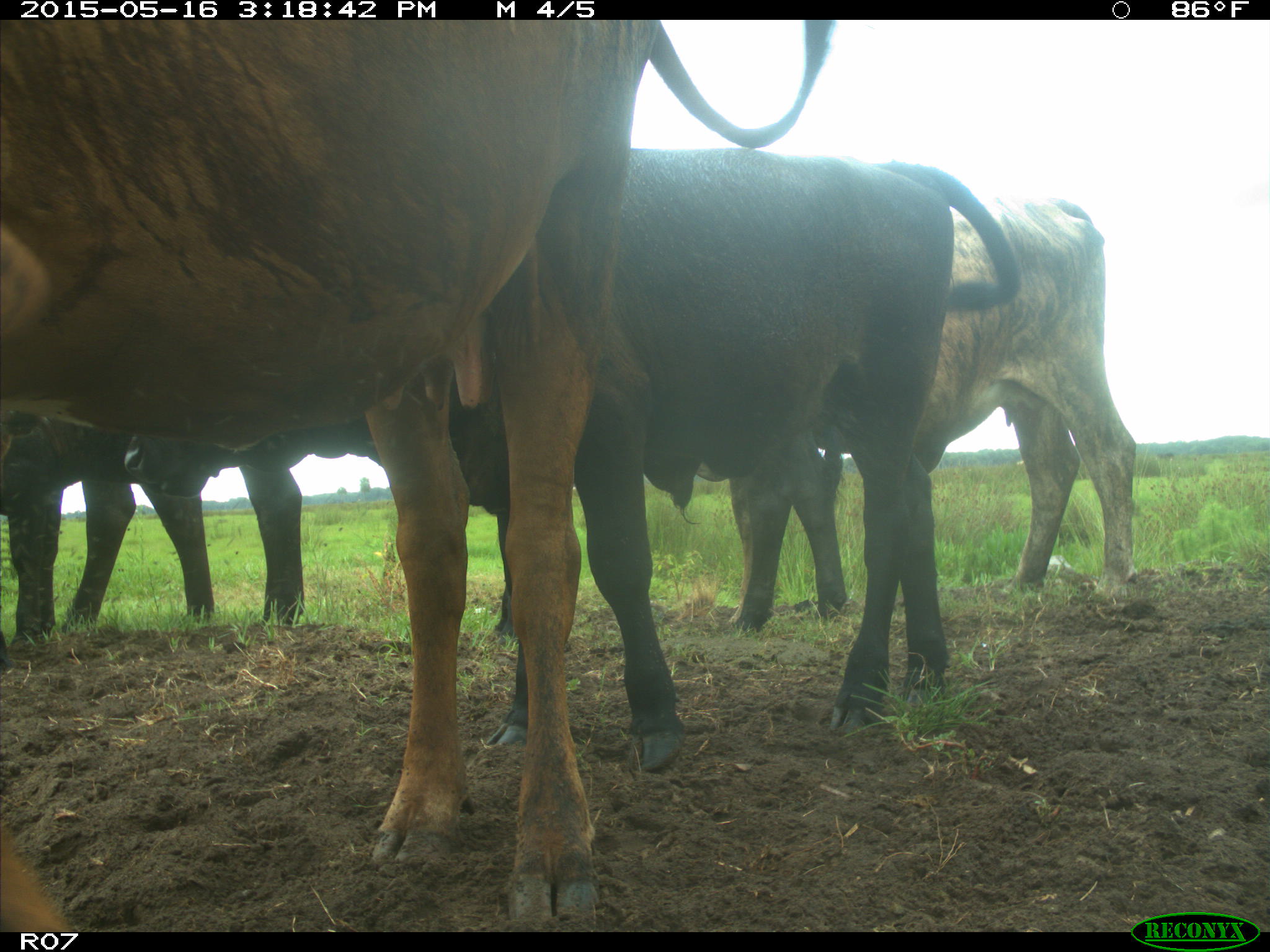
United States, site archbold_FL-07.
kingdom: Animalia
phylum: Chordata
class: Mammalia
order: Artiodactyla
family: Bovidae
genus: Bos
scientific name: Bos taurus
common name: domestic cow